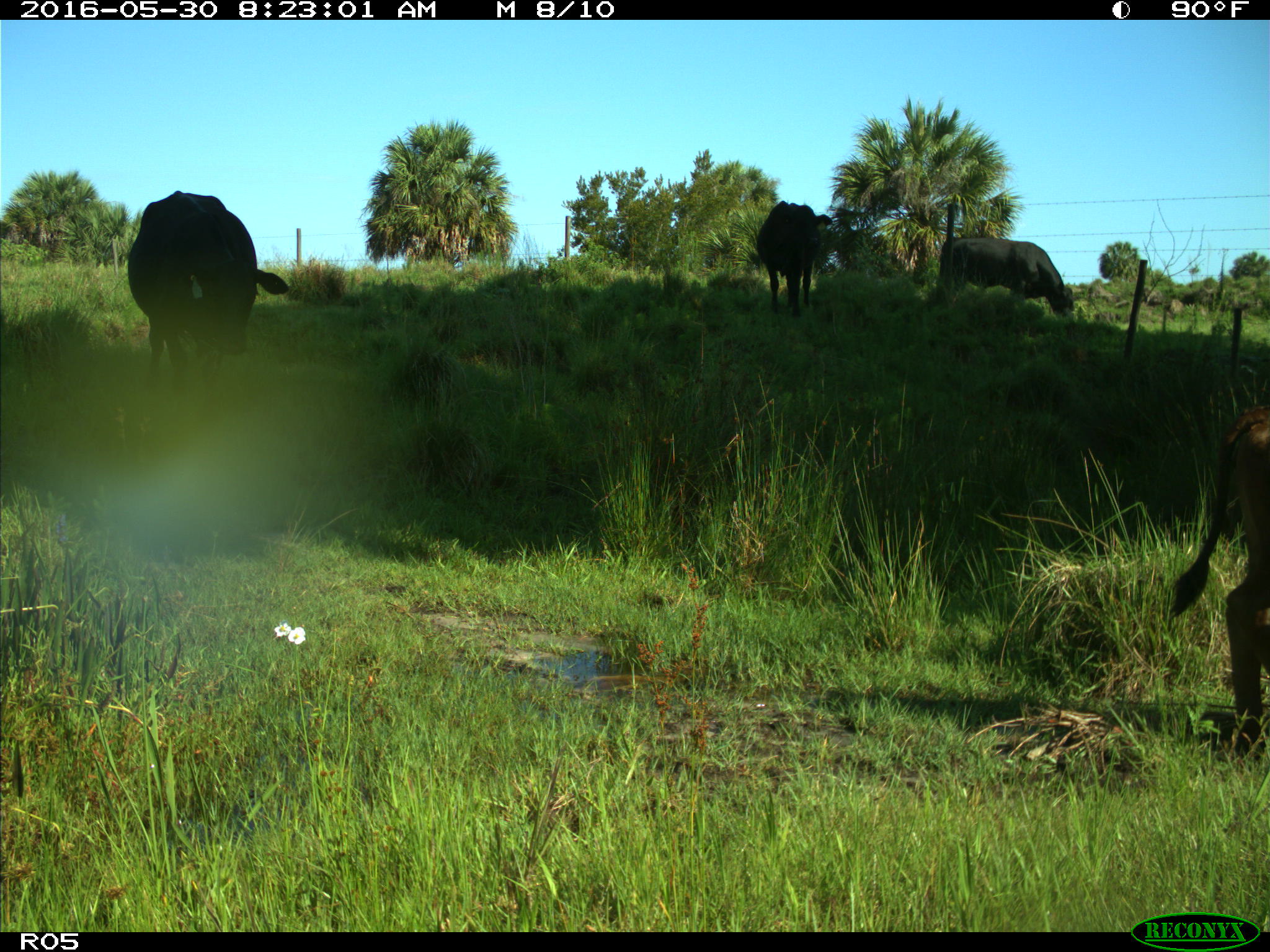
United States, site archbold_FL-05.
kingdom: Animalia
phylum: Chordata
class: Mammalia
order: Artiodactyla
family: Bovidae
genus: Bos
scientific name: Bos taurus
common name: domestic cow